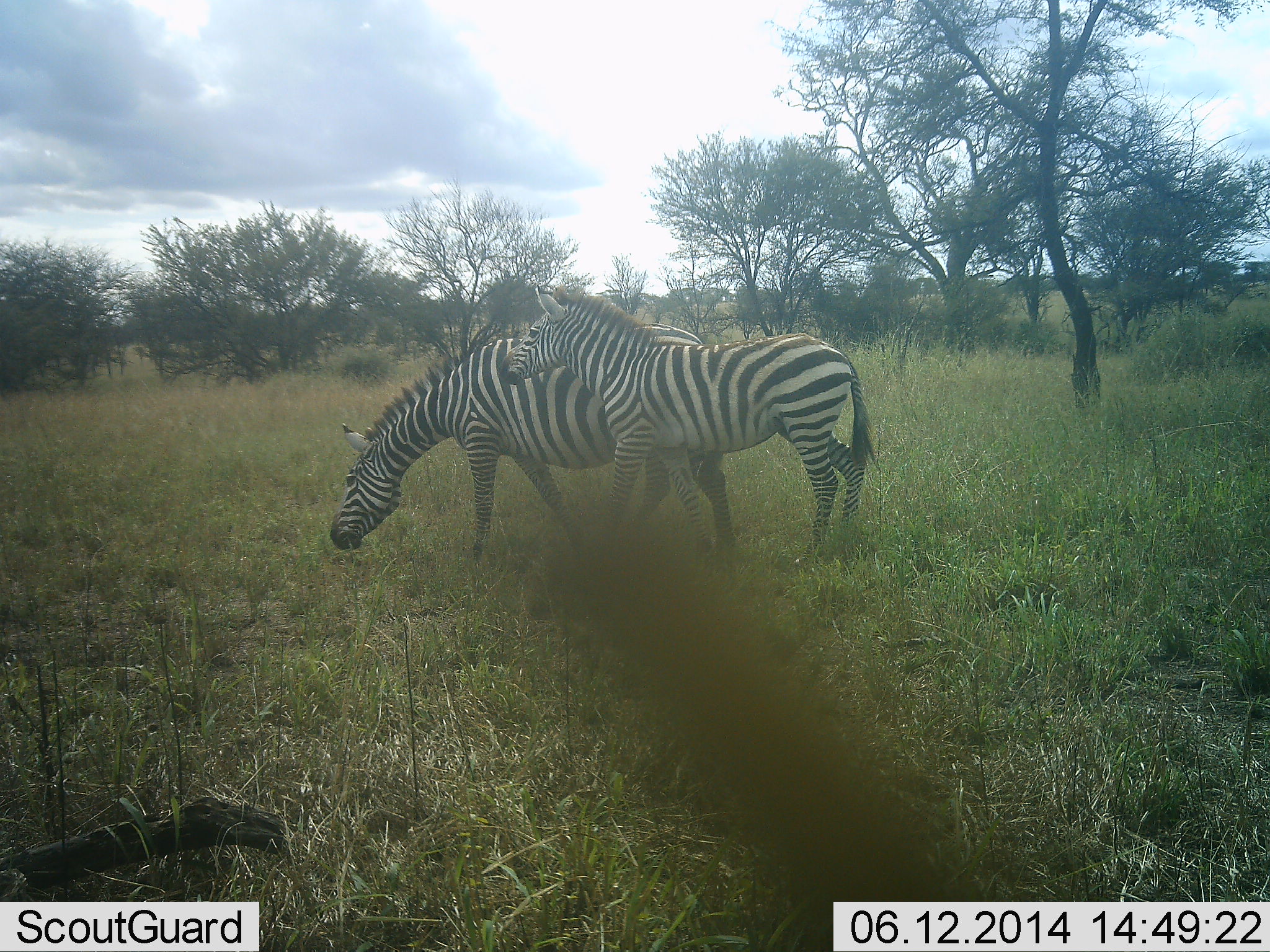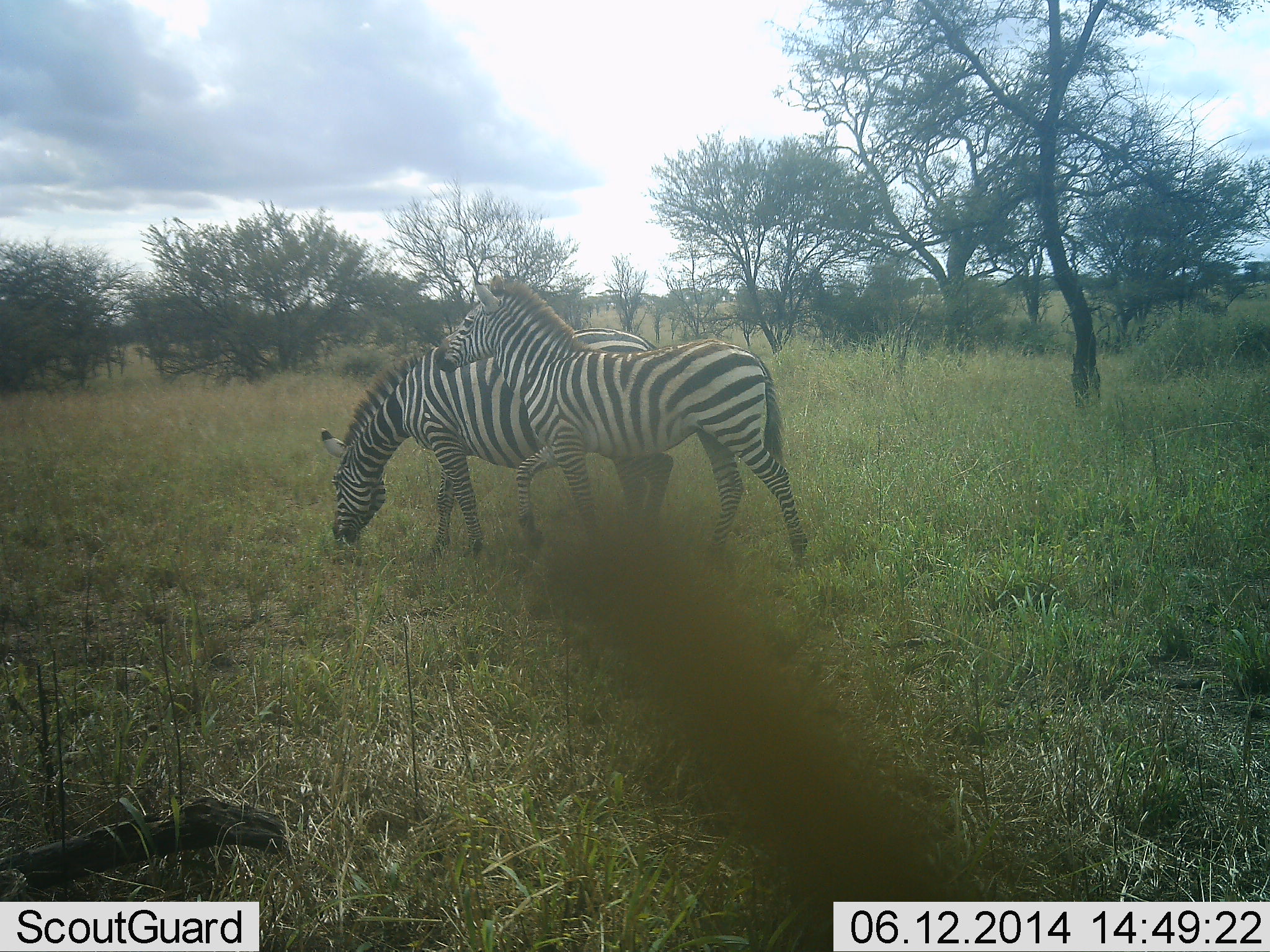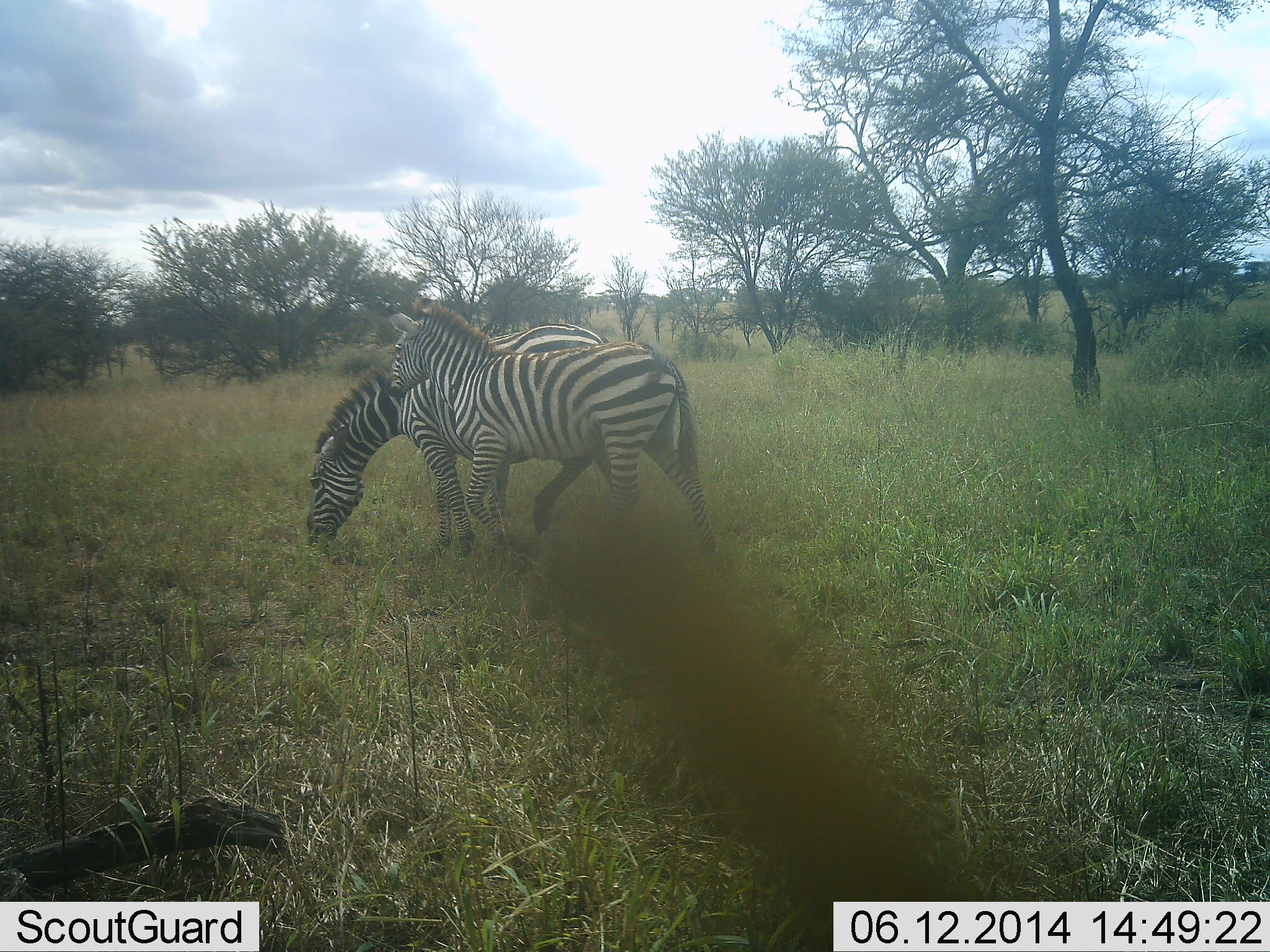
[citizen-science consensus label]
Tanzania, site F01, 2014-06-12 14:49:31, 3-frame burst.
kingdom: Animalia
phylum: Chordata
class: Mammalia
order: Perissodactyla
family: Equidae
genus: Equus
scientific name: Equus quagga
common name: plains zebra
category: zebra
Zebra (plains zebra) (Equus quagga), count 2. Behavior (volunteer vote fractions): standing 30%, resting 0%, moving 60%, interacting 50%. Young present (vote fraction): 30%. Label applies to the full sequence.